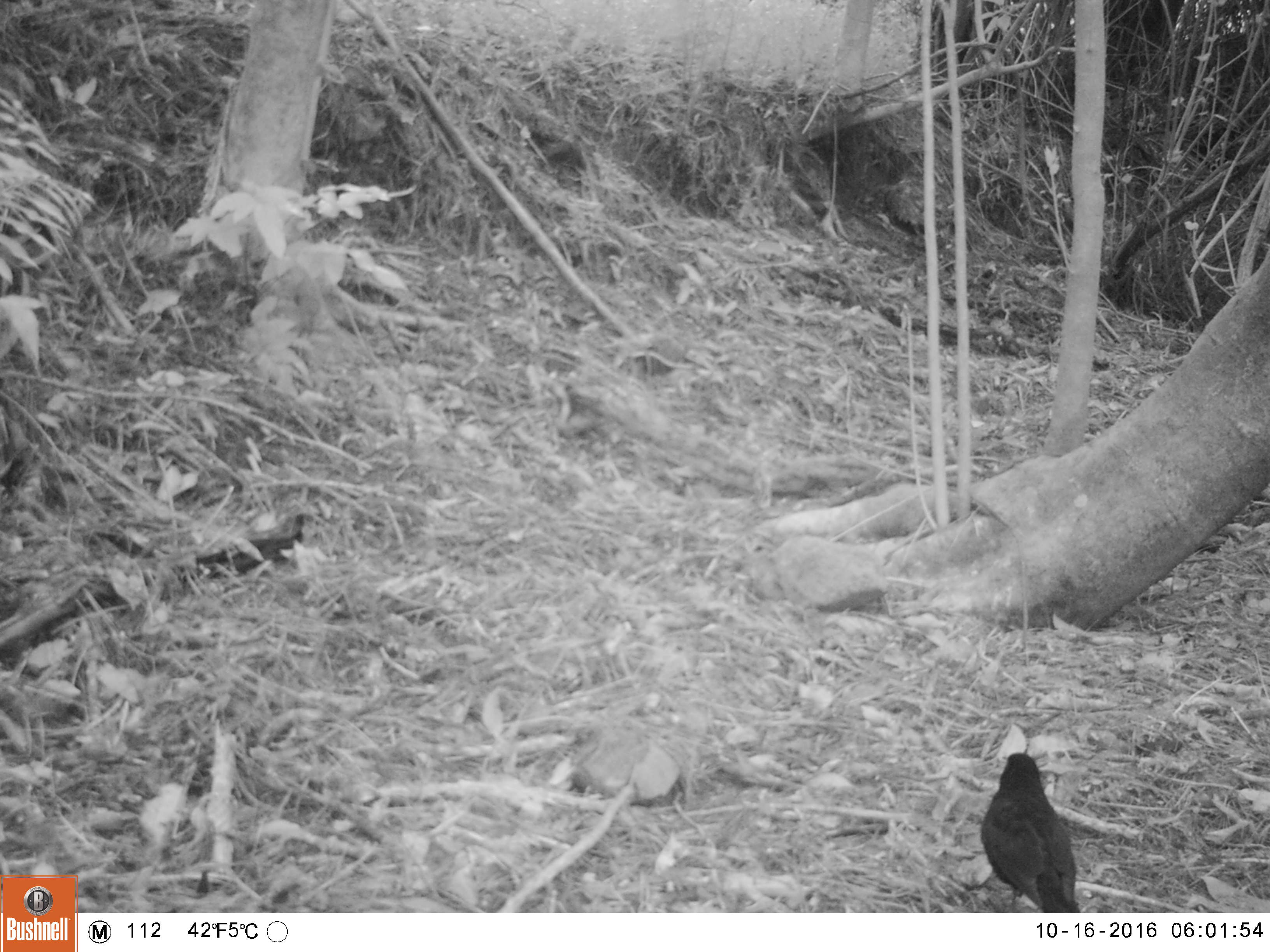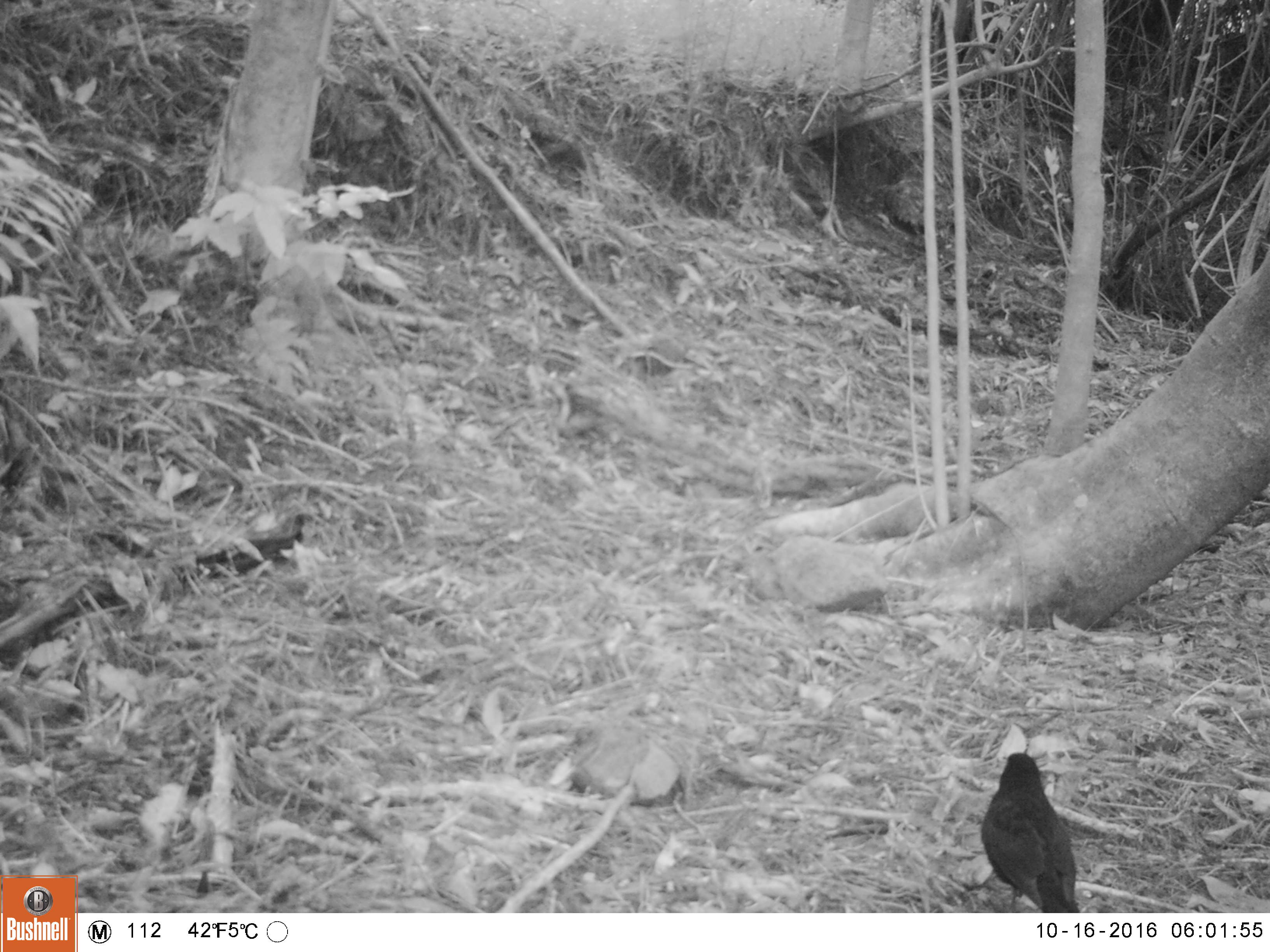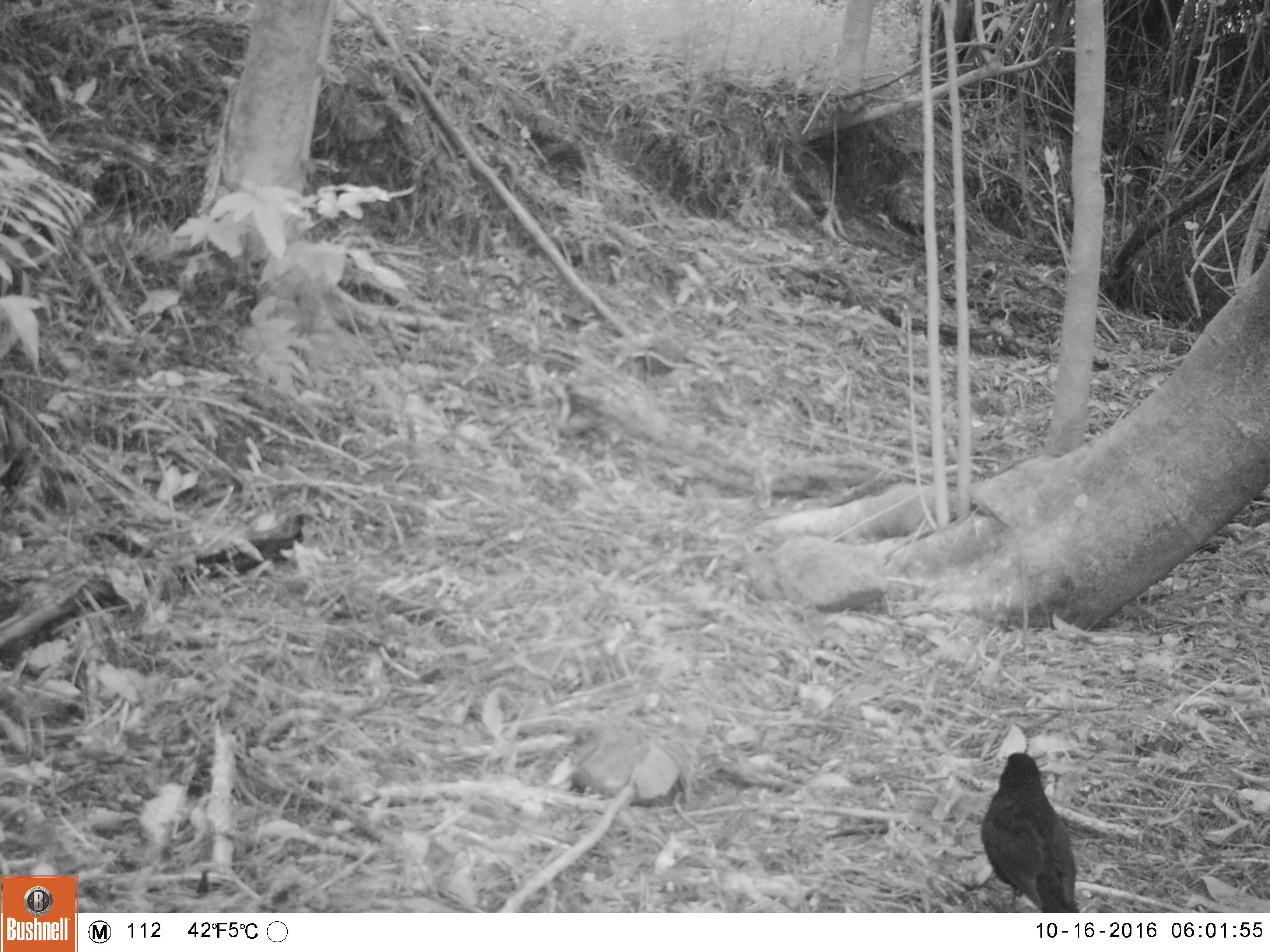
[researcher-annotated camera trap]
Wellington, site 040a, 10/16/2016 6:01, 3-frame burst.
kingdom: Animalia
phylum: Chordata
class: Aves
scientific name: Aves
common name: bird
Bird (Aves).